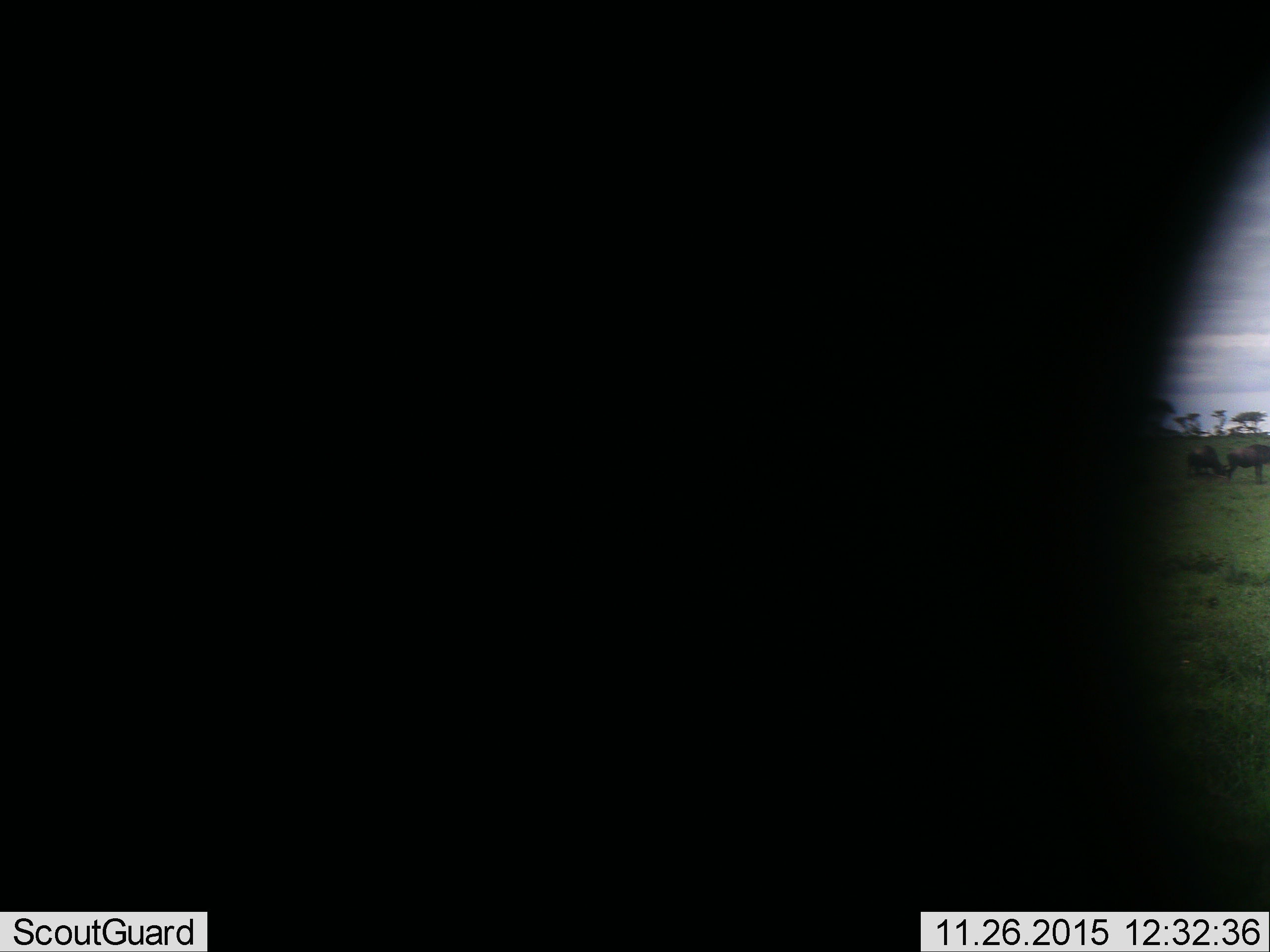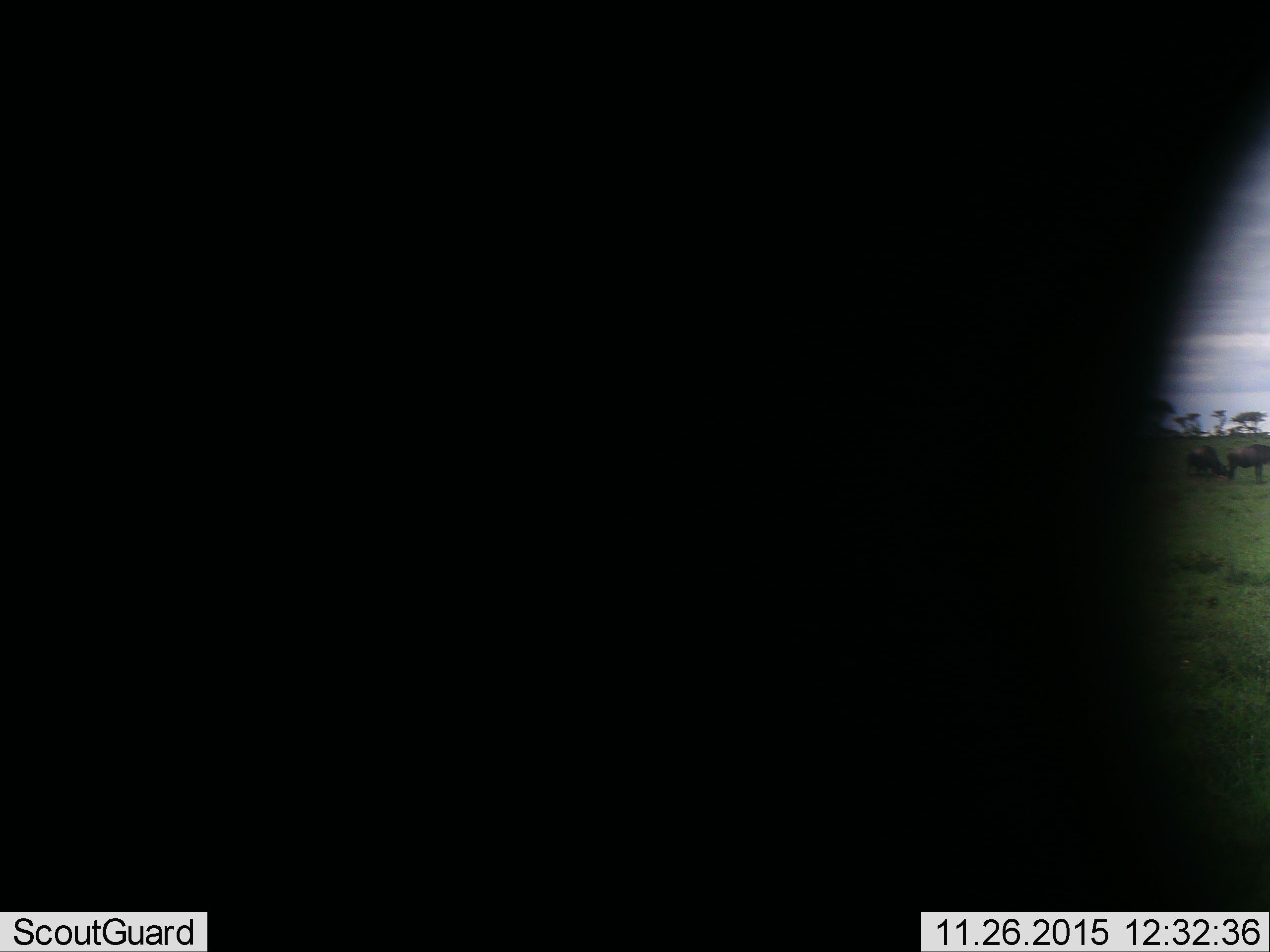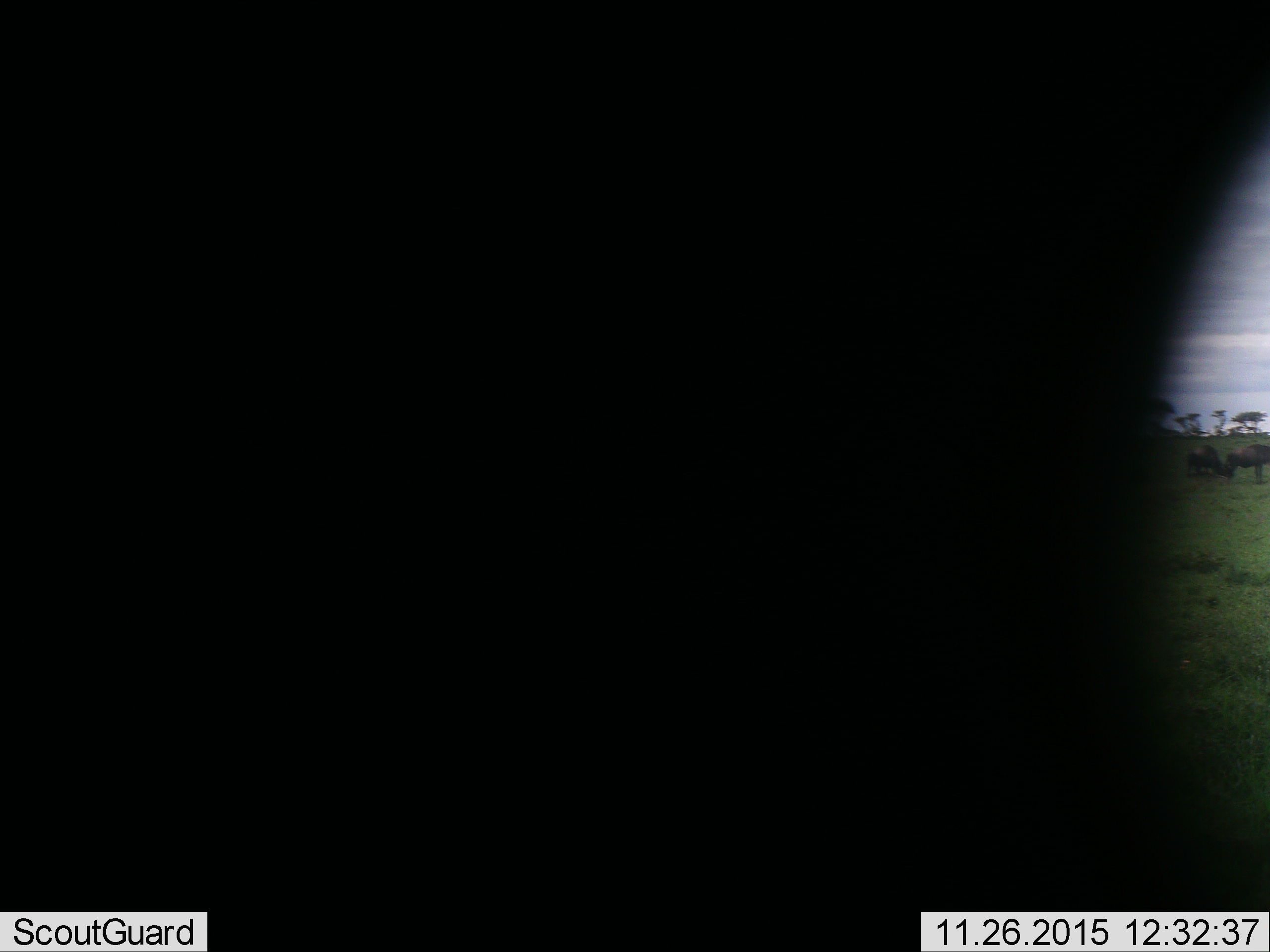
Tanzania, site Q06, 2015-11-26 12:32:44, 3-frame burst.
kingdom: Animalia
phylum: Chordata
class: Mammalia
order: Artiodactyla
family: Bovidae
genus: Connochaetes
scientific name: Connochaetes taurinus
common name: blue wildebeest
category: wildebeest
Wildebeest (blue wildebeest) (Connochaetes taurinus), count 2. Behavior (volunteer vote fractions): standing 100%, resting 0%, moving 0%, interacting 20%. Young present (vote fraction): 0%. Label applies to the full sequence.